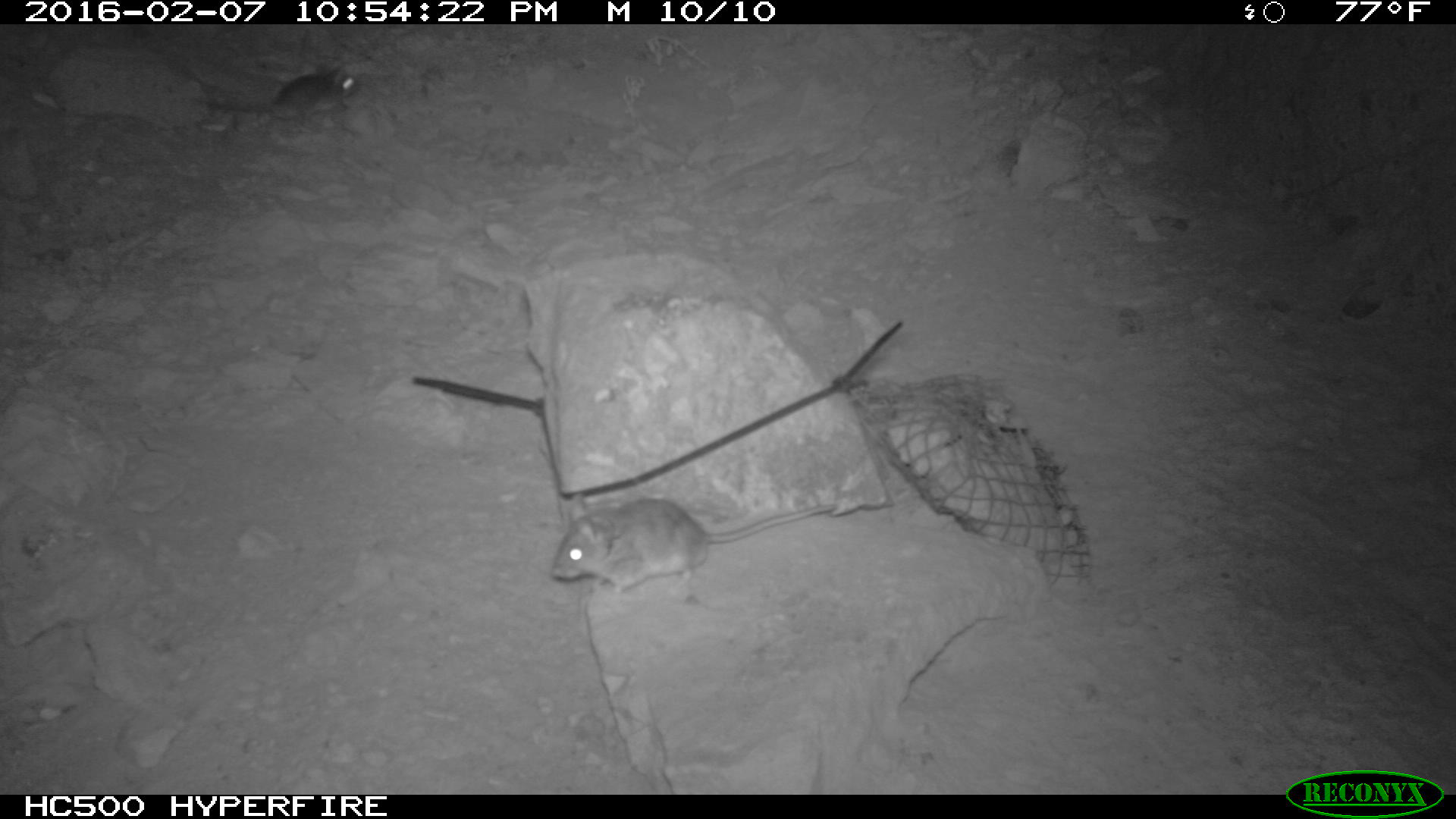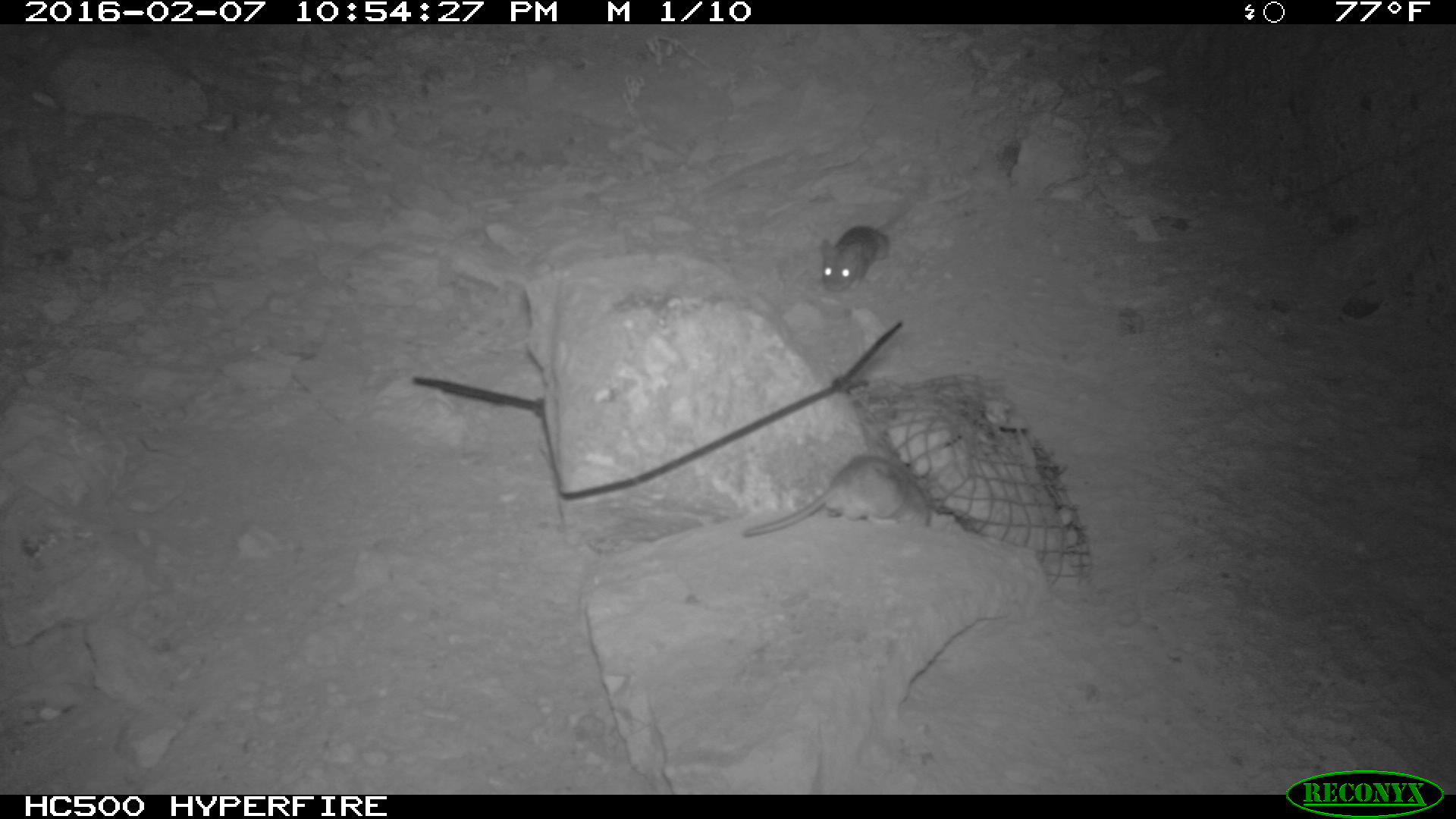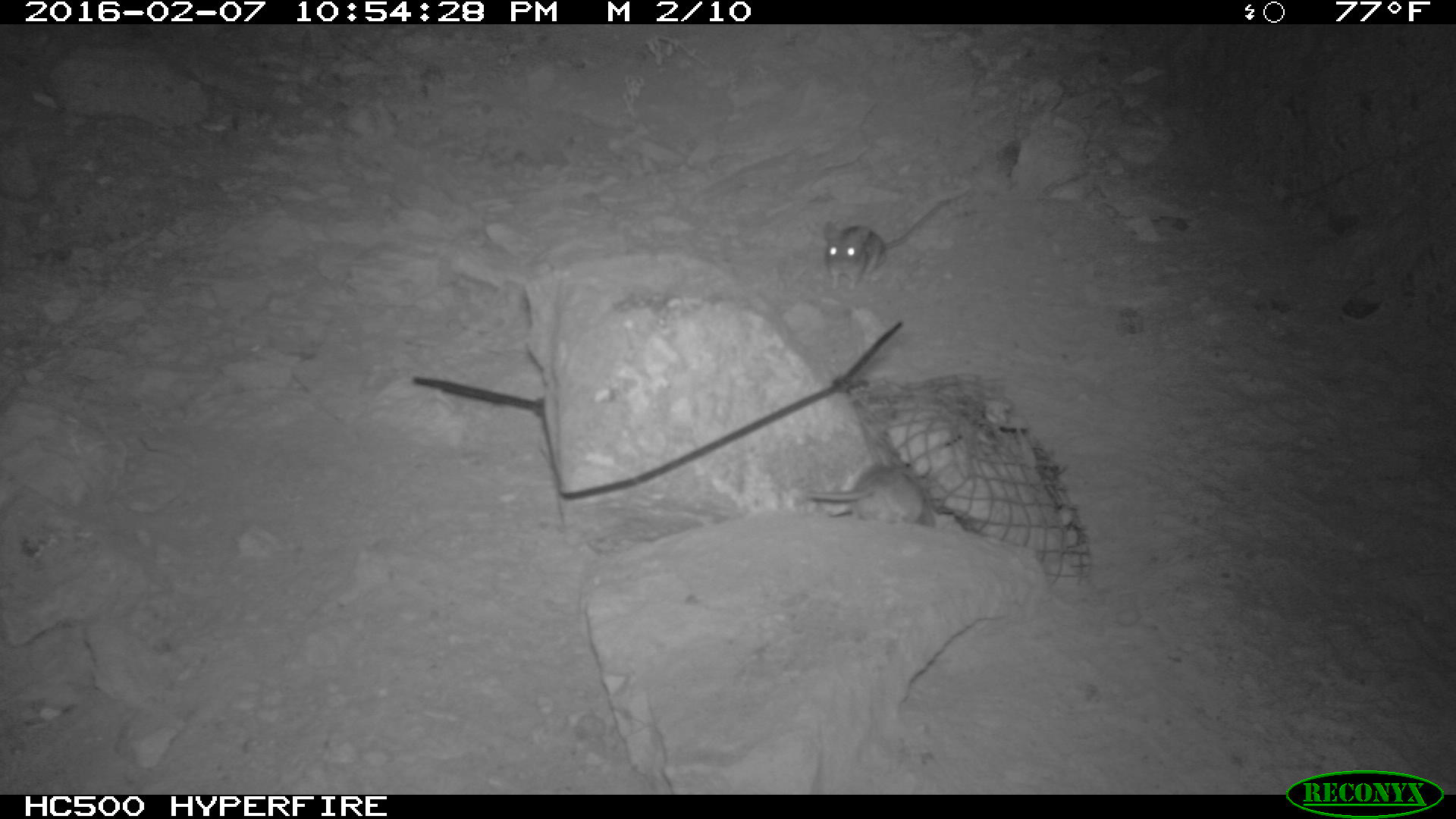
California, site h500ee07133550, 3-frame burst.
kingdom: Animalia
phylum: Chordata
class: Mammalia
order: Rodentia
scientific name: Rodentia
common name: rodent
Rodent (Rodentia).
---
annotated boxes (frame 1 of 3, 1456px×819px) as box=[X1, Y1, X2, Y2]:
rodent: box=[550, 491, 836, 601]; box=[203, 62, 356, 126]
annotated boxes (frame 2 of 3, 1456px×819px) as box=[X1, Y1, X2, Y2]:
rodent: box=[742, 454, 931, 535]; box=[820, 185, 925, 292]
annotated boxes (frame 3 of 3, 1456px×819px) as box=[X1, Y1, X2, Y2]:
rodent: box=[824, 199, 951, 290]; box=[808, 467, 935, 529]